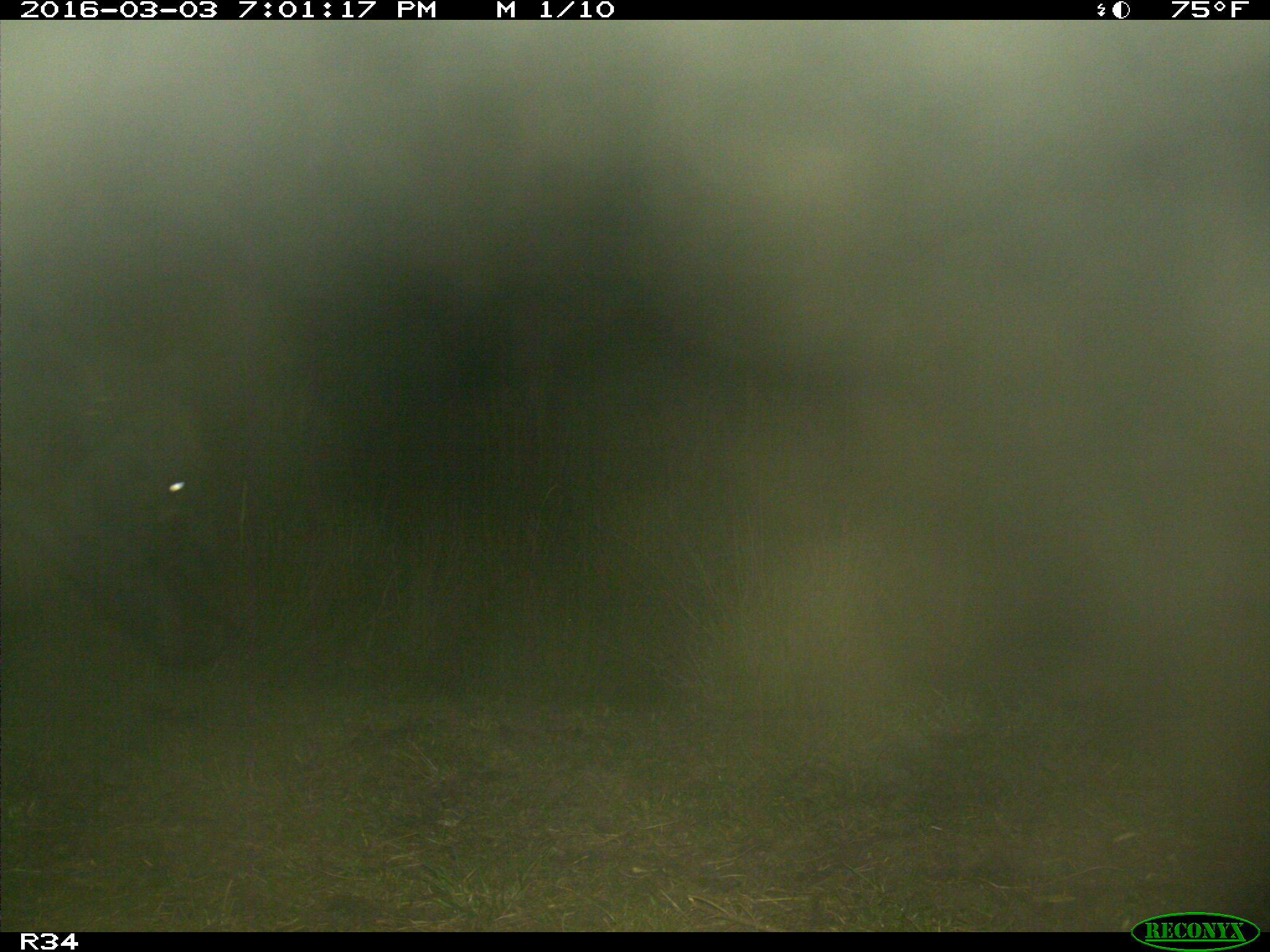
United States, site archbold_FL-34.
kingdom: Animalia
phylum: Chordata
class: Mammalia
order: Artiodactyla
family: Bovidae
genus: Bos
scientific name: Bos taurus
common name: domestic cow